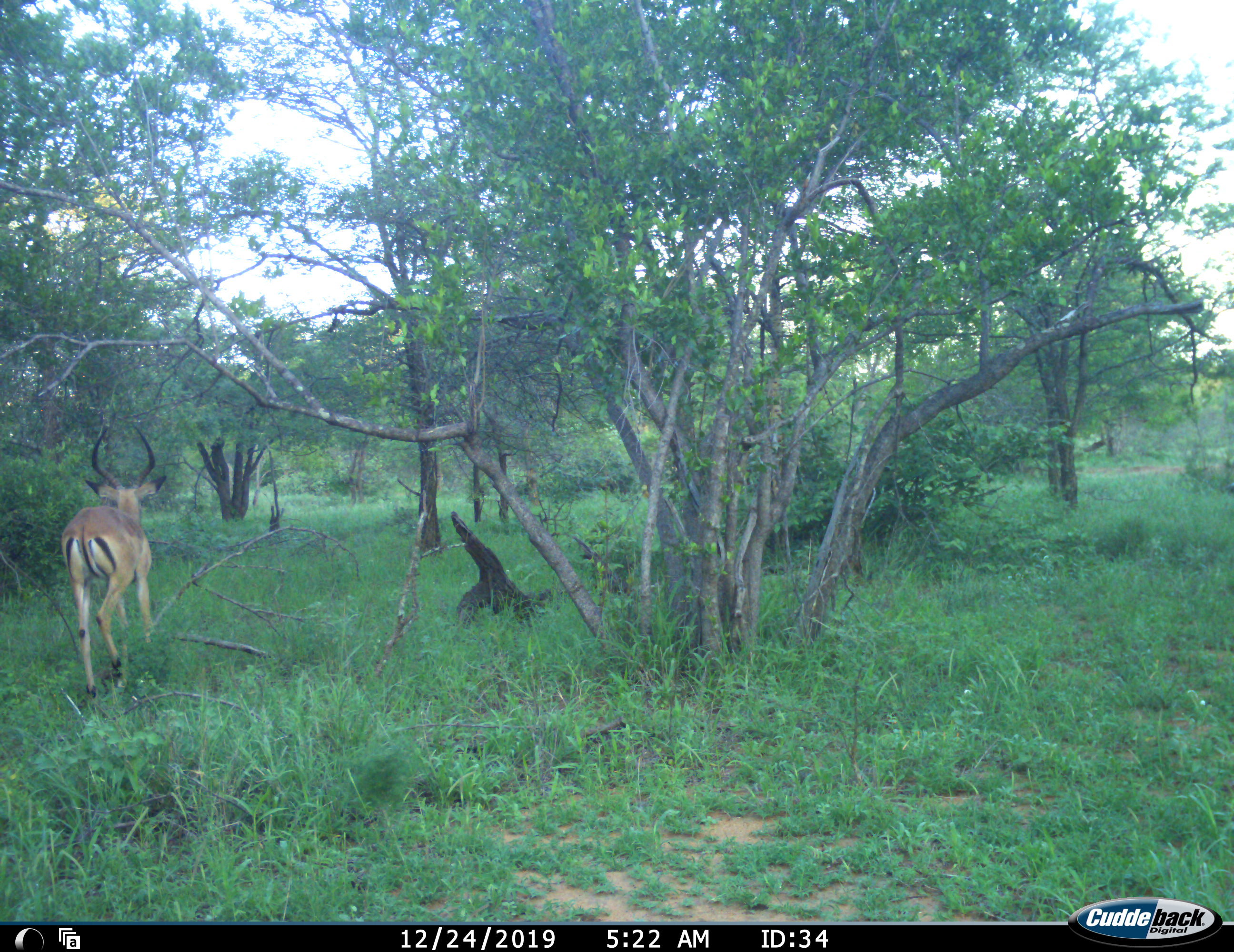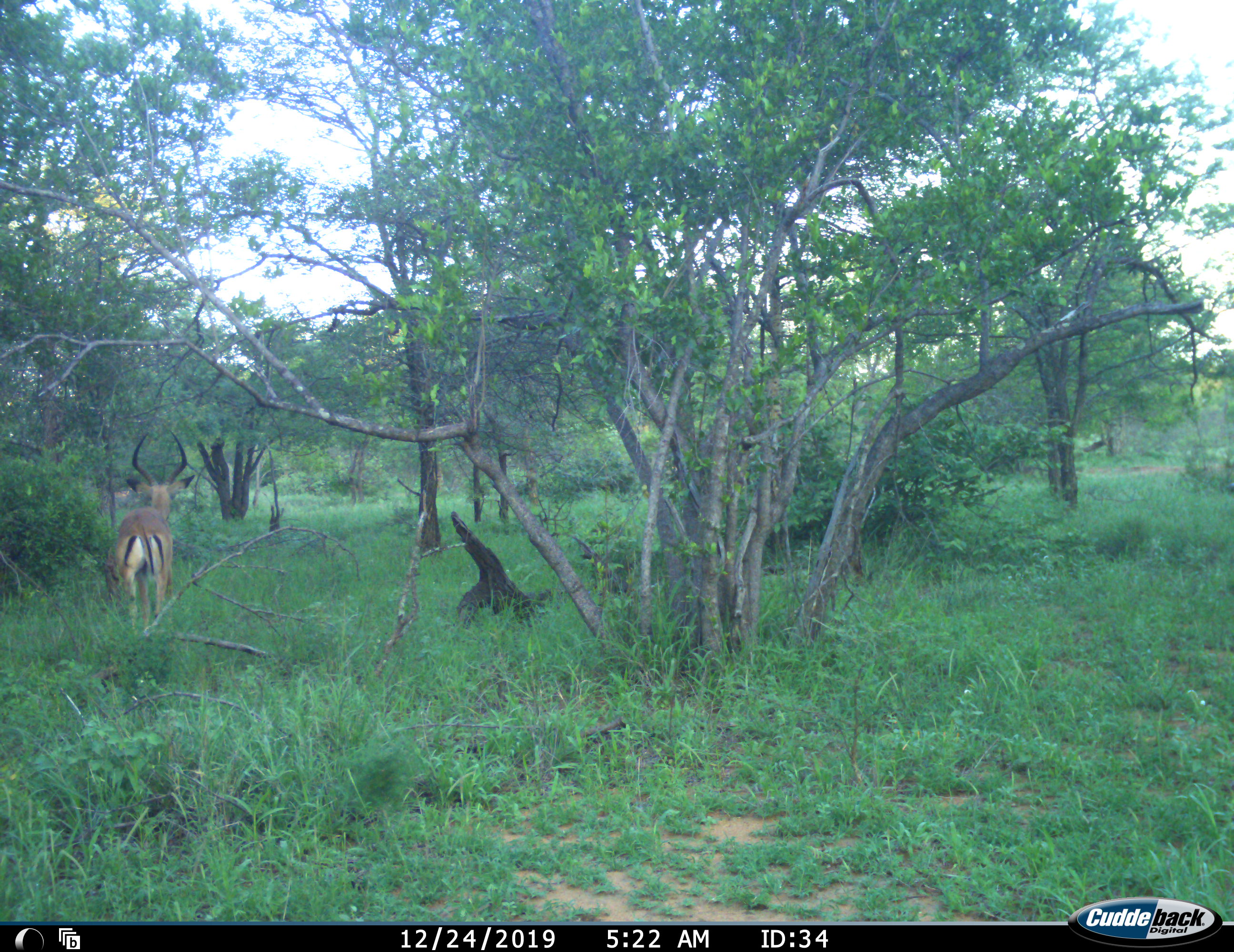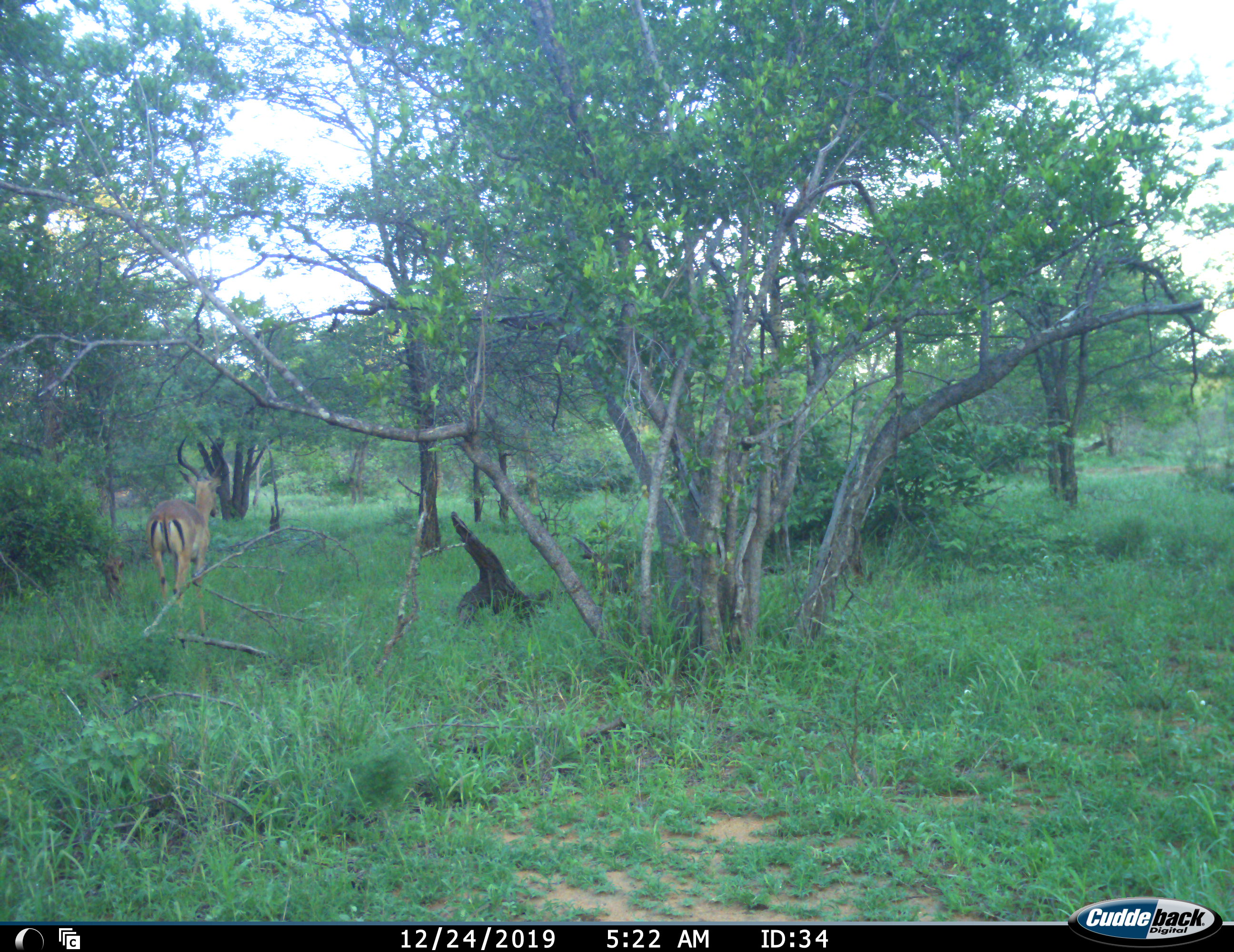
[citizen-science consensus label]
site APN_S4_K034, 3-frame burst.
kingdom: Animalia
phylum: Chordata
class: Mammalia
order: Artiodactyla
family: Bovidae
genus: Aepyceros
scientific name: Aepyceros melampus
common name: impala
Impala (Aepyceros melampus), count 1. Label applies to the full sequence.